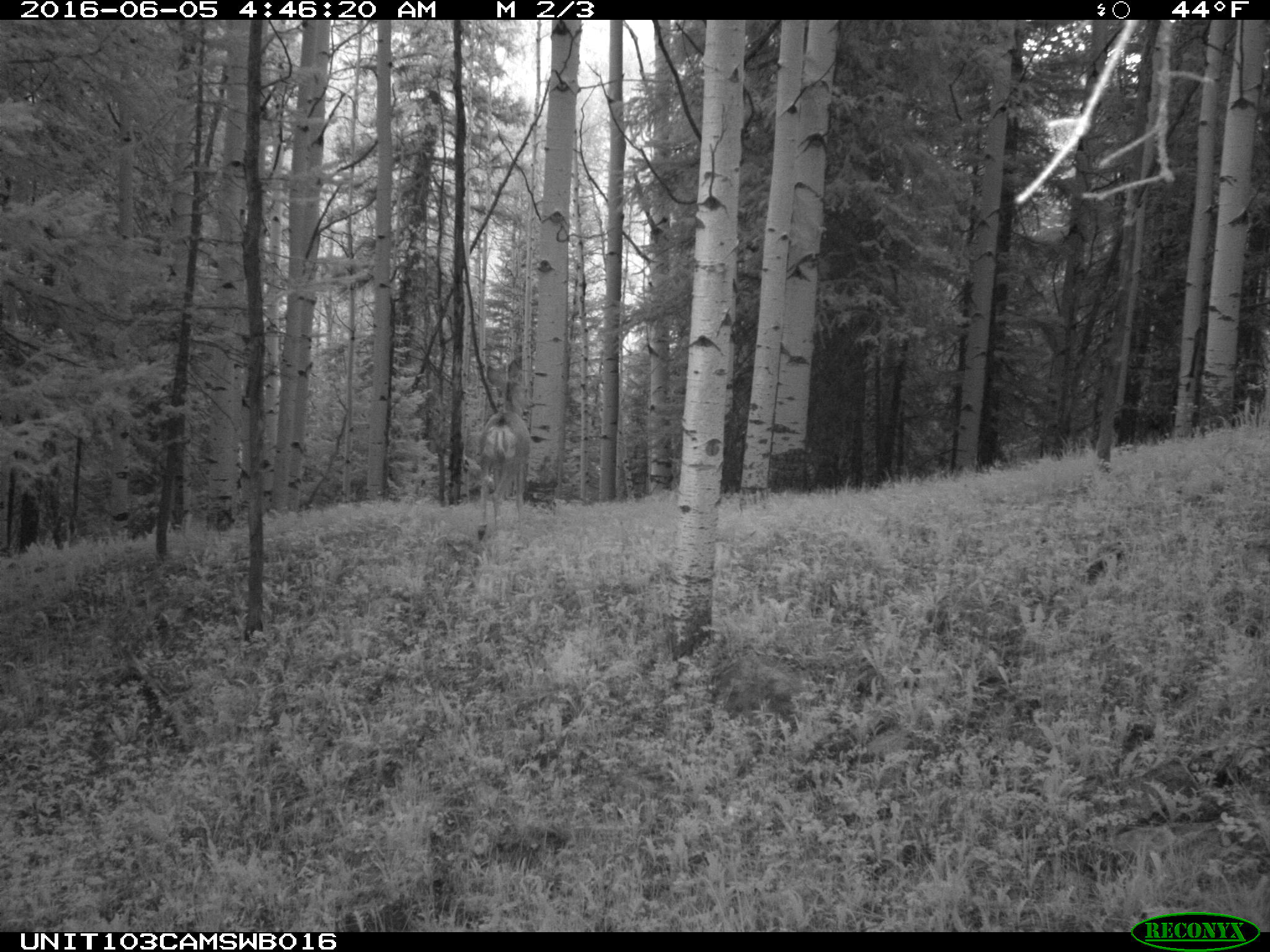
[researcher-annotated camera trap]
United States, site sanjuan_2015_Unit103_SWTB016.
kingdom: Animalia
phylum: Chordata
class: Mammalia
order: Artiodactyla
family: Cervidae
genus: Odocoileus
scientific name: Odocoileus hemionus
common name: mule deer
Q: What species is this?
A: Odocoileus hemionus (mule deer).